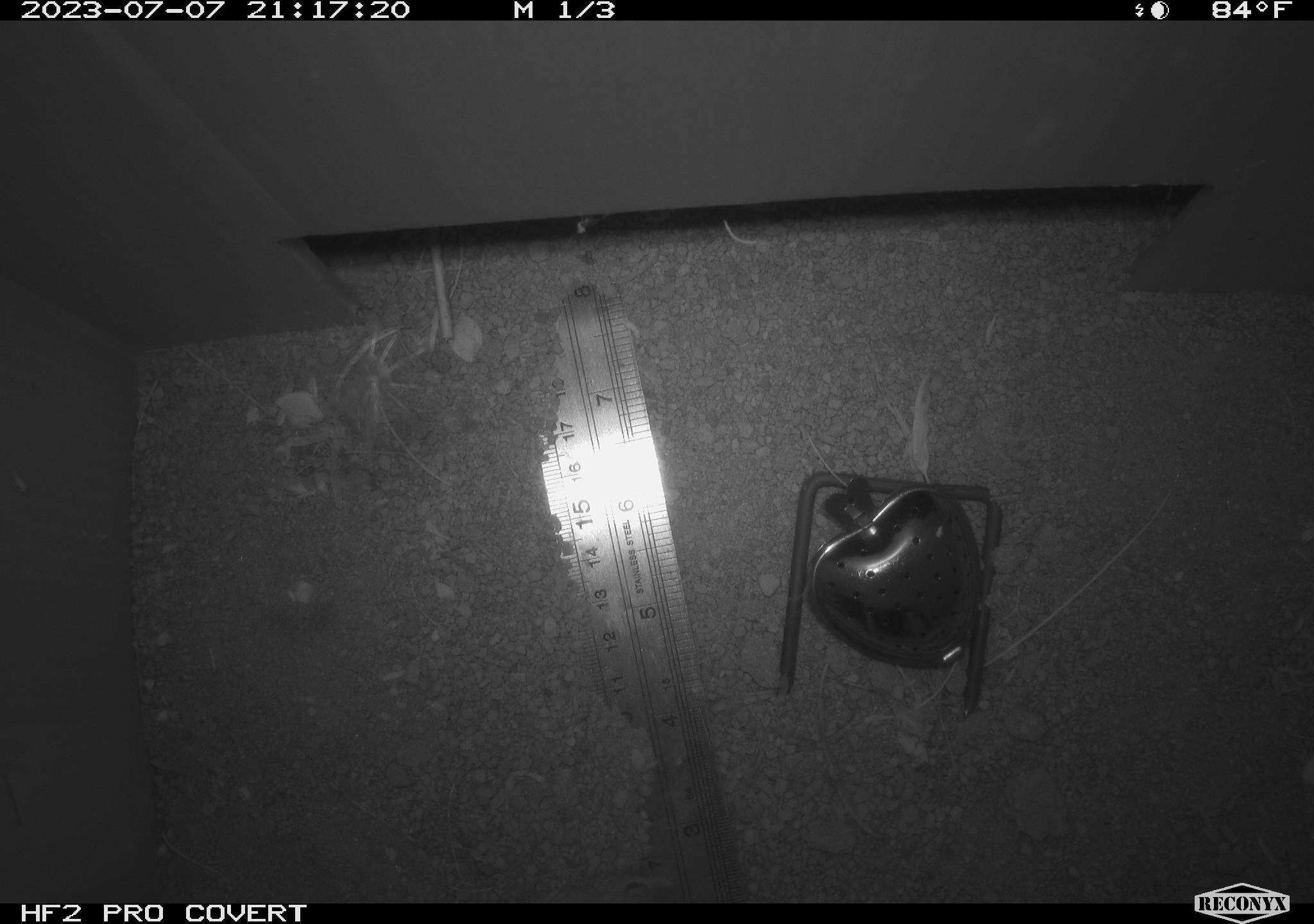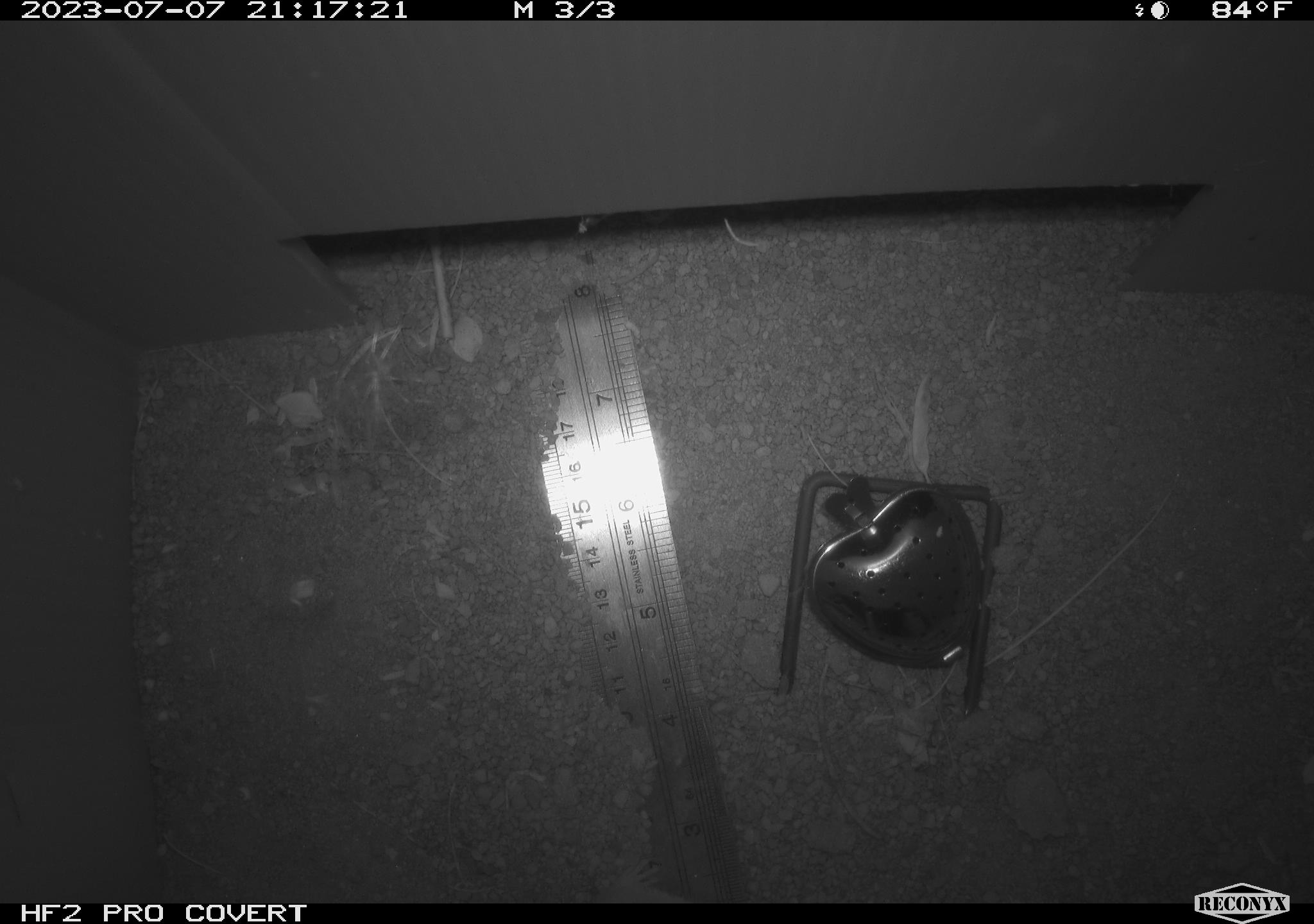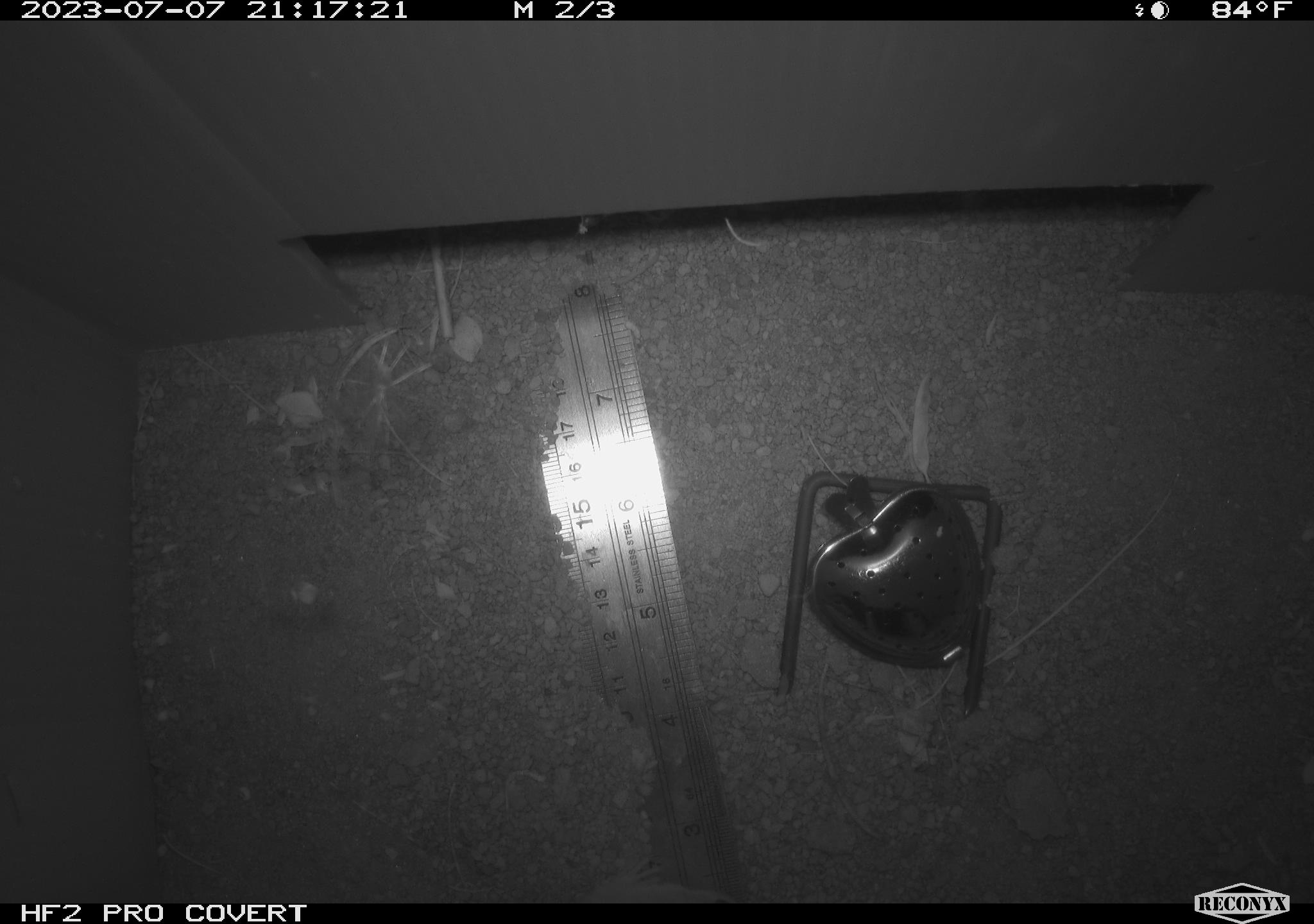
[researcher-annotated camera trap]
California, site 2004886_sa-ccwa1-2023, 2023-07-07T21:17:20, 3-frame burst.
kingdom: Animalia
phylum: Chordata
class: Mammalia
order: Rodentia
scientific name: Rodentia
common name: rodent